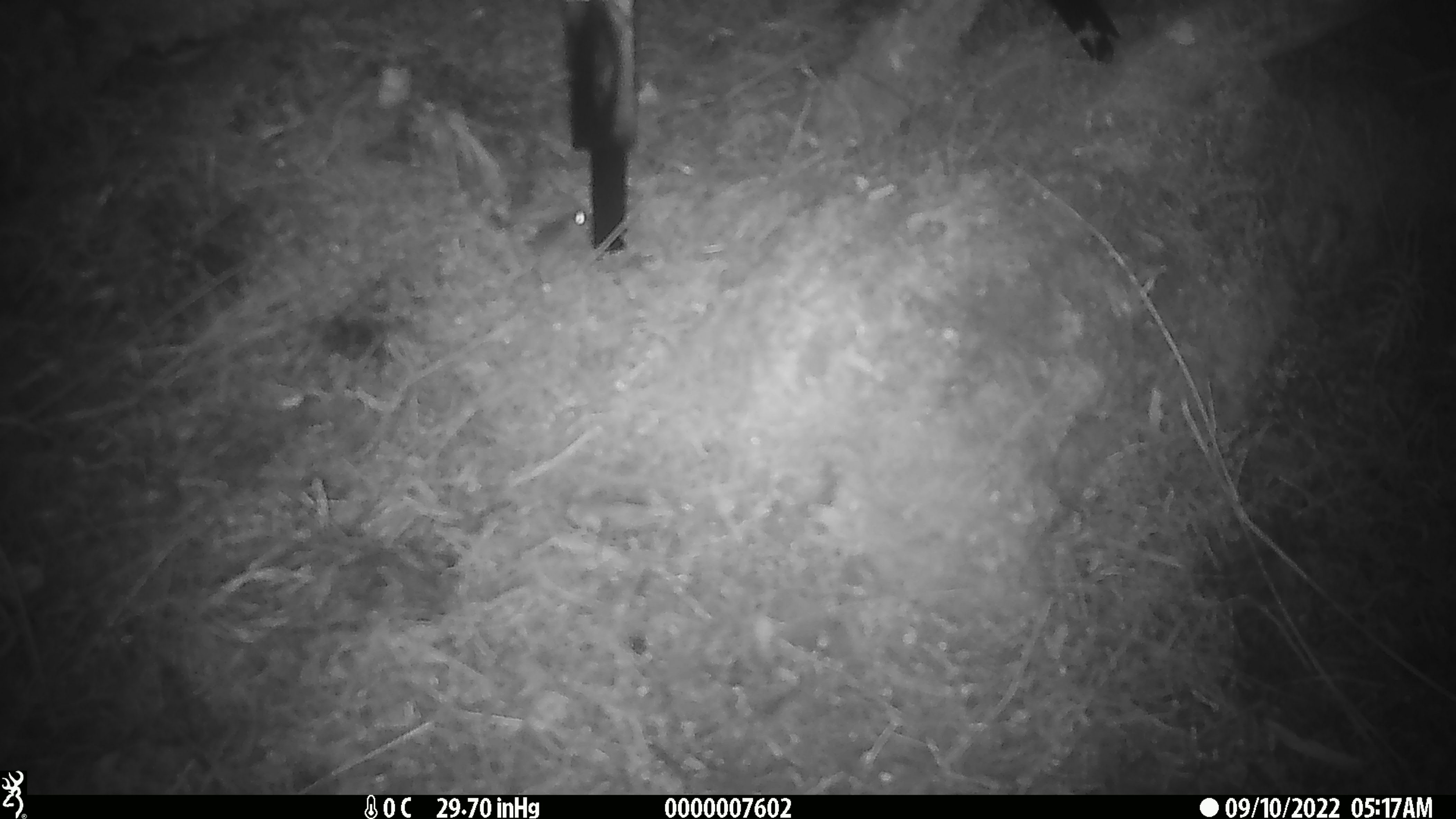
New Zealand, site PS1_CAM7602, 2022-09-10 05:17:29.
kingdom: Animalia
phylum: Chordata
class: Mammalia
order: Rodentia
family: Muridae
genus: Mus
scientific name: Mus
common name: mouse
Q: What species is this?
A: Mouse (Mus).